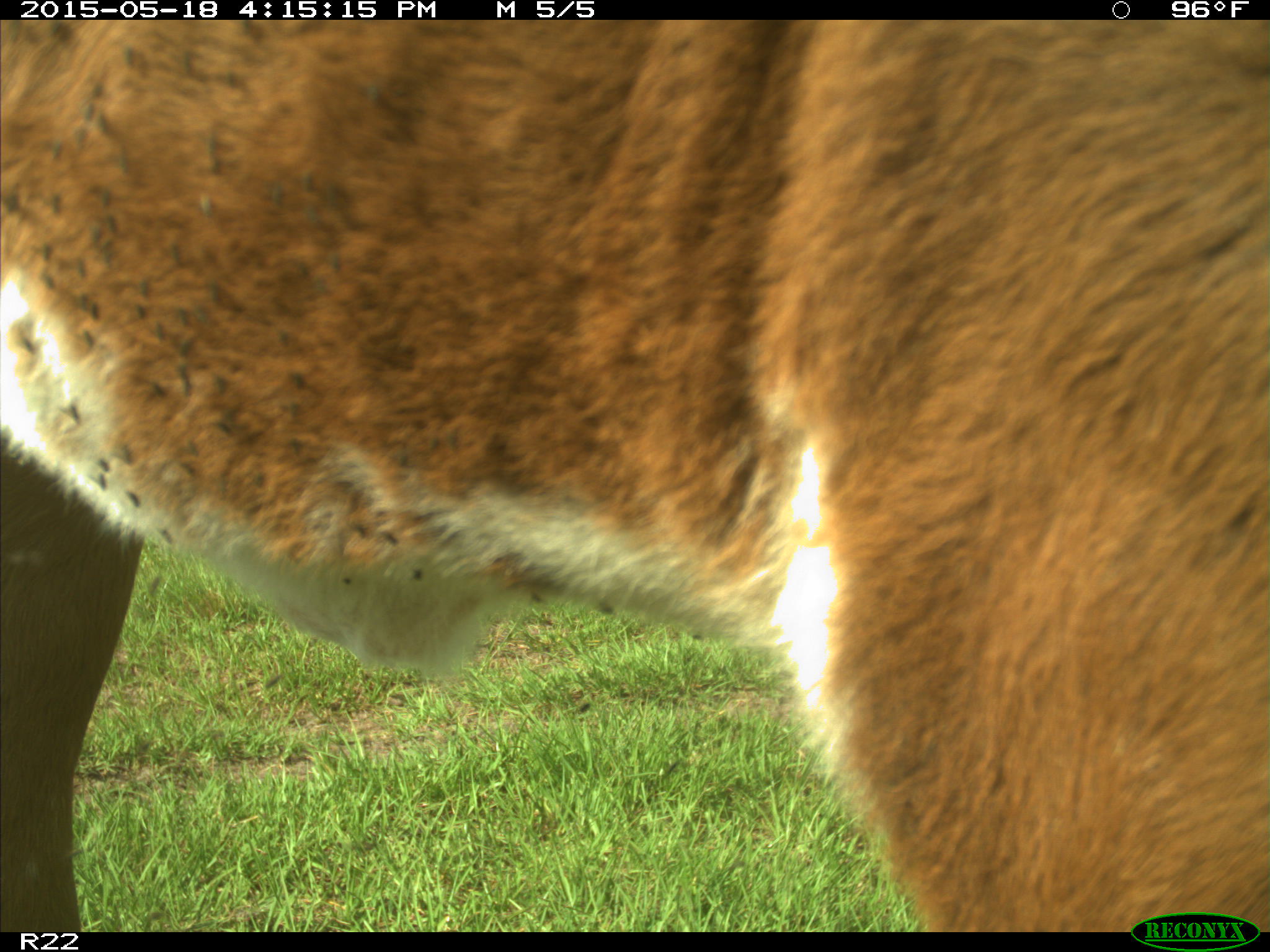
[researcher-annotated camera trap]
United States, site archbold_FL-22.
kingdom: Animalia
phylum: Chordata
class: Mammalia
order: Artiodactyla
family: Bovidae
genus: Bos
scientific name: Bos taurus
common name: domestic cow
Bos taurus (domestic cow).